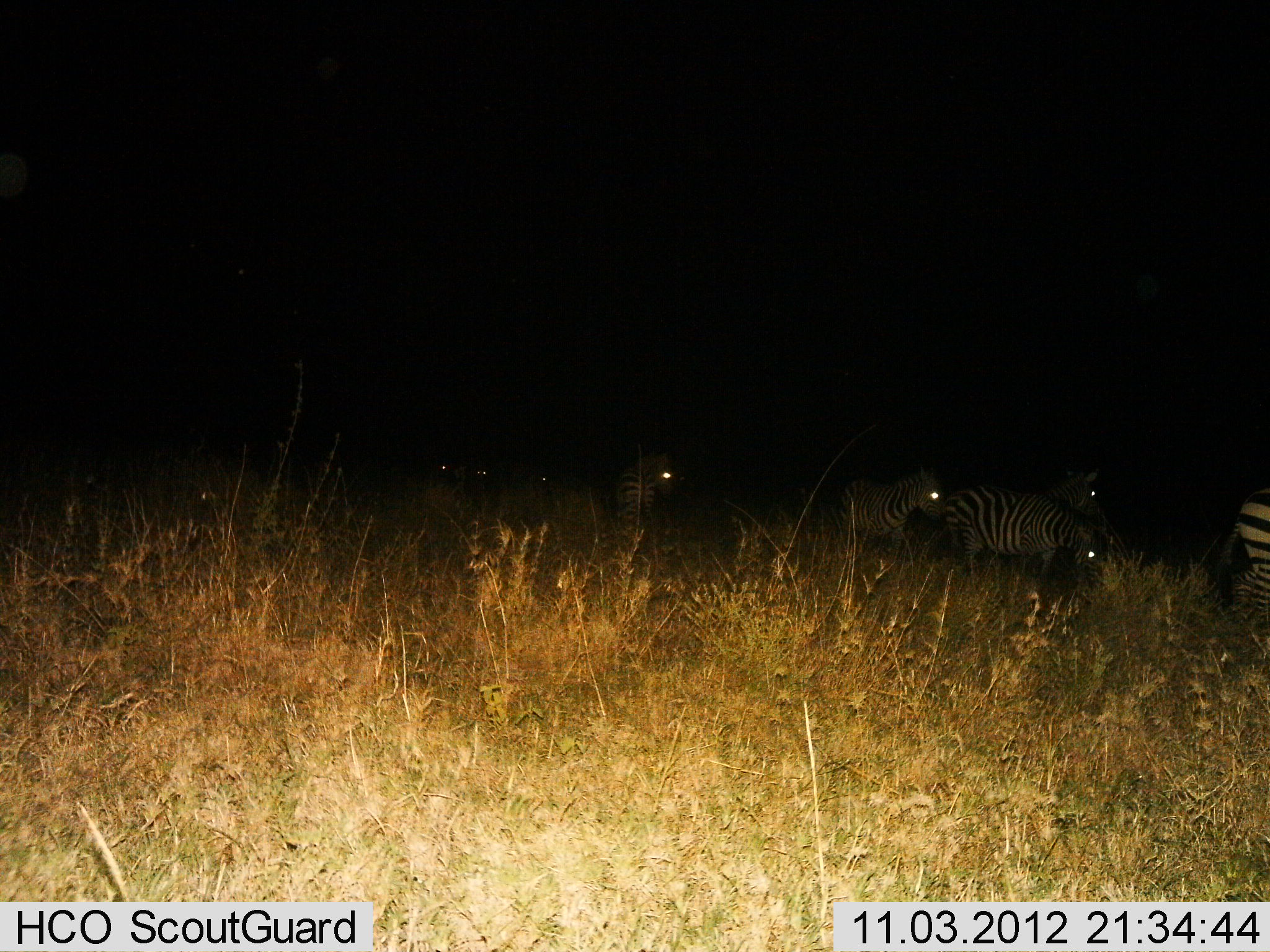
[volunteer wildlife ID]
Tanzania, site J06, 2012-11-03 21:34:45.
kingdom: Animalia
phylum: Chordata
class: Mammalia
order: Perissodactyla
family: Equidae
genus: Equus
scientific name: Equus quagga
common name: plains zebra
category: zebra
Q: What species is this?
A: Zebra (plains zebra) (Equus quagga).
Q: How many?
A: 8.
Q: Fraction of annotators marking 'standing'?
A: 30%.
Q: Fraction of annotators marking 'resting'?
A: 10%.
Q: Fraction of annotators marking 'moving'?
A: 70%.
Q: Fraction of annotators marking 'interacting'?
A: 0%.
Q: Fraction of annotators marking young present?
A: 0%.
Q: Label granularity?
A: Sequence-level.